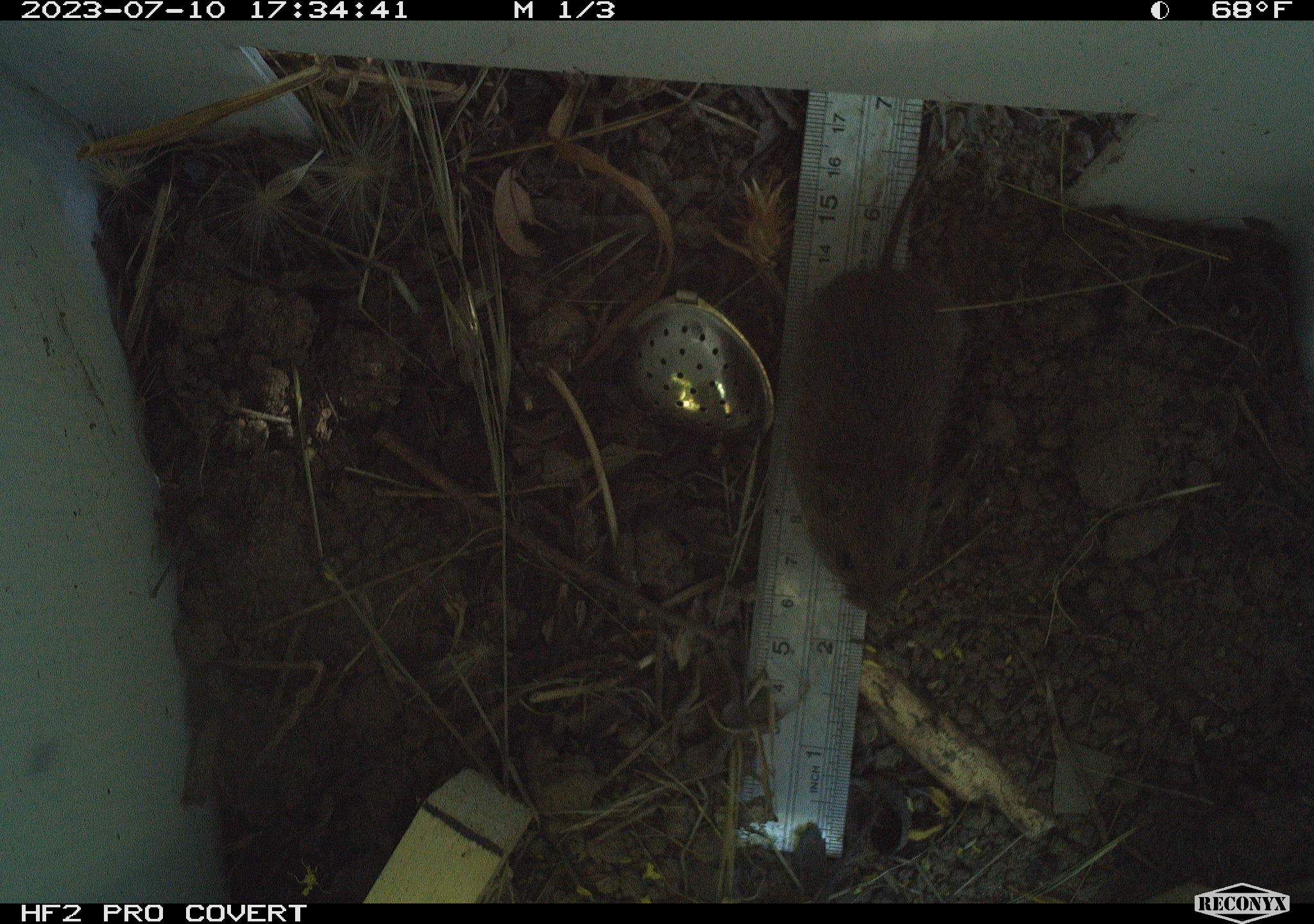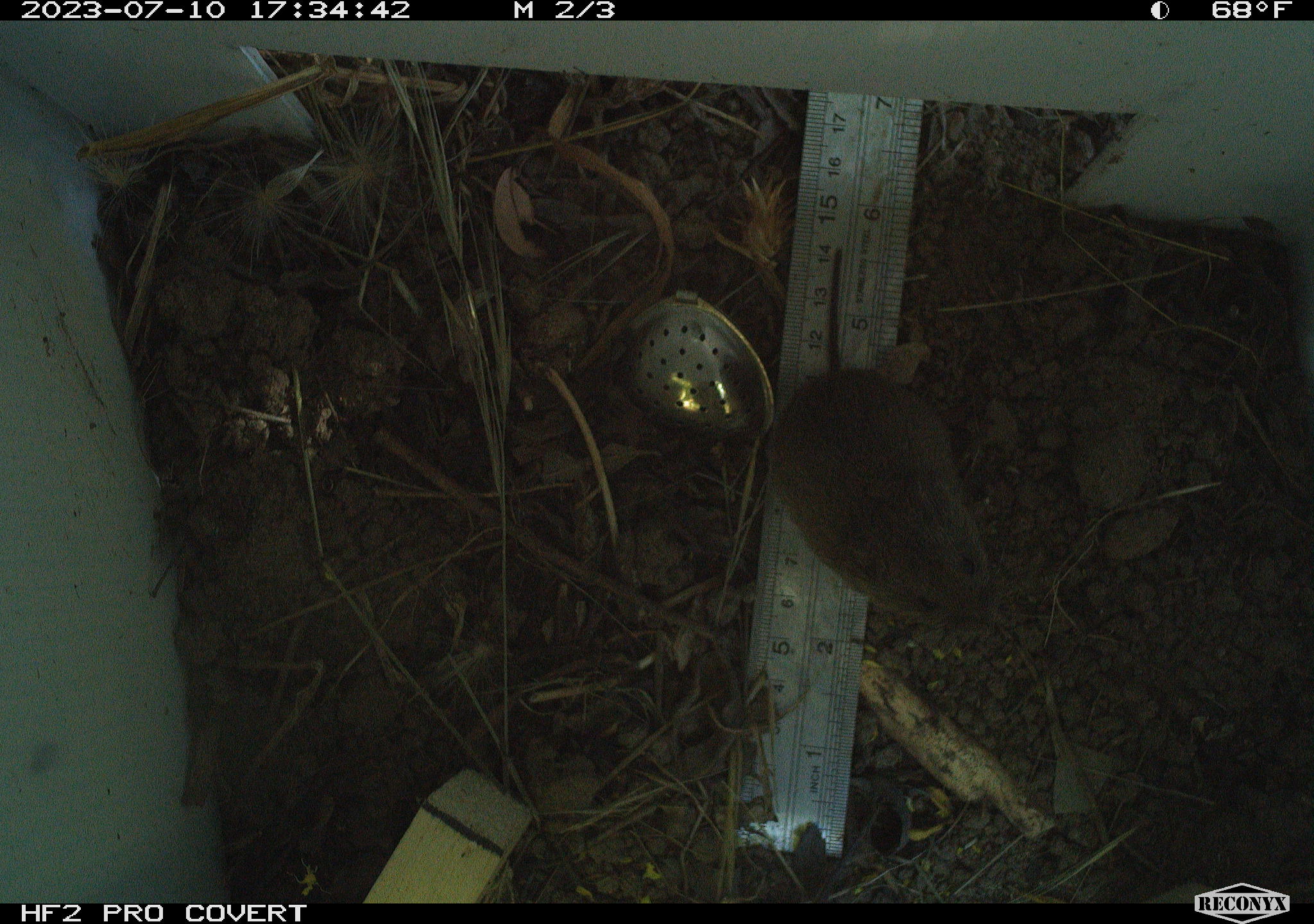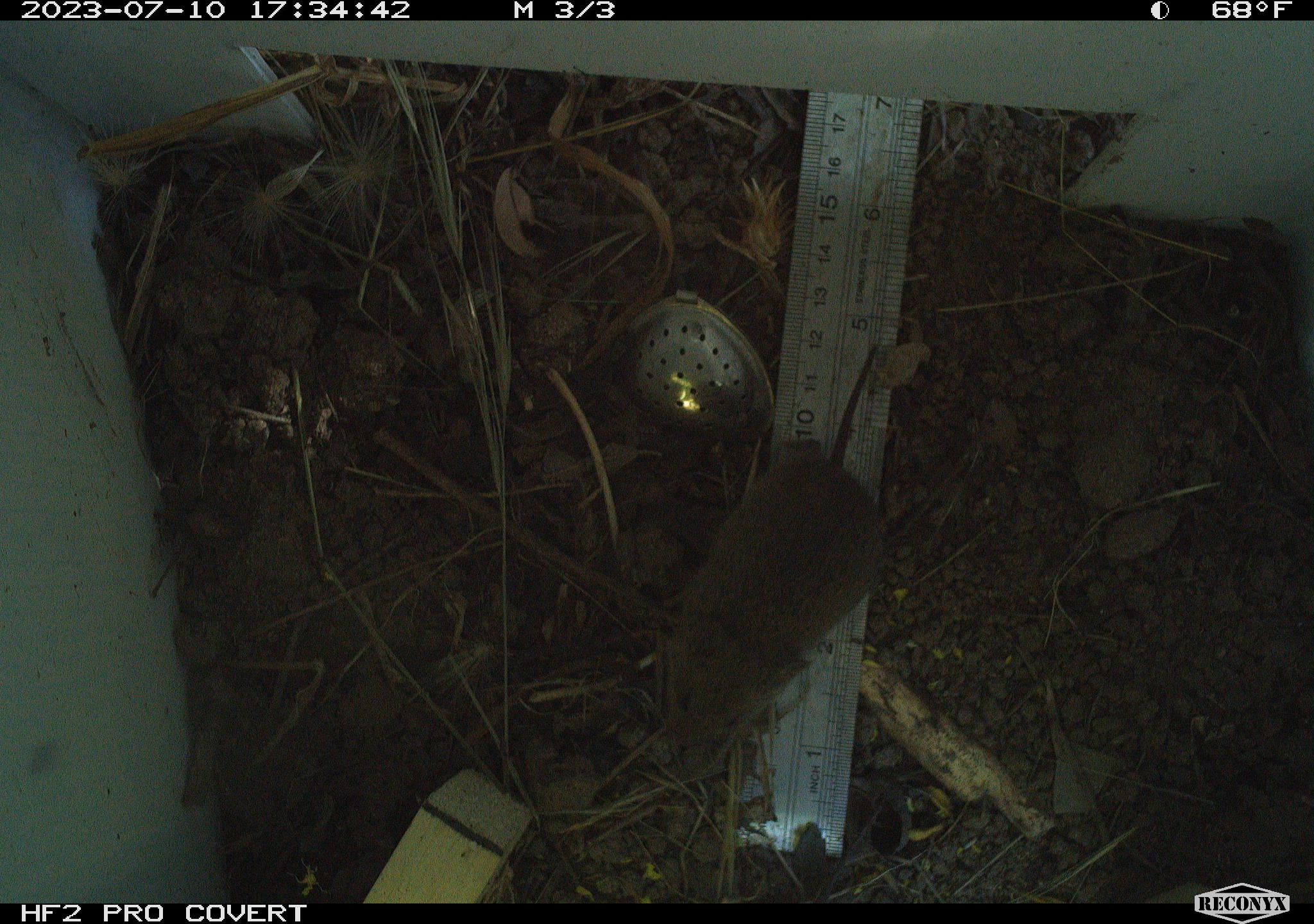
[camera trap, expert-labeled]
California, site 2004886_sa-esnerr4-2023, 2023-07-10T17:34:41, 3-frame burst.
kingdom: Animalia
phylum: Chordata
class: Mammalia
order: Rodentia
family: Cricetidae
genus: Microtus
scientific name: Microtus californicus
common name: california vole